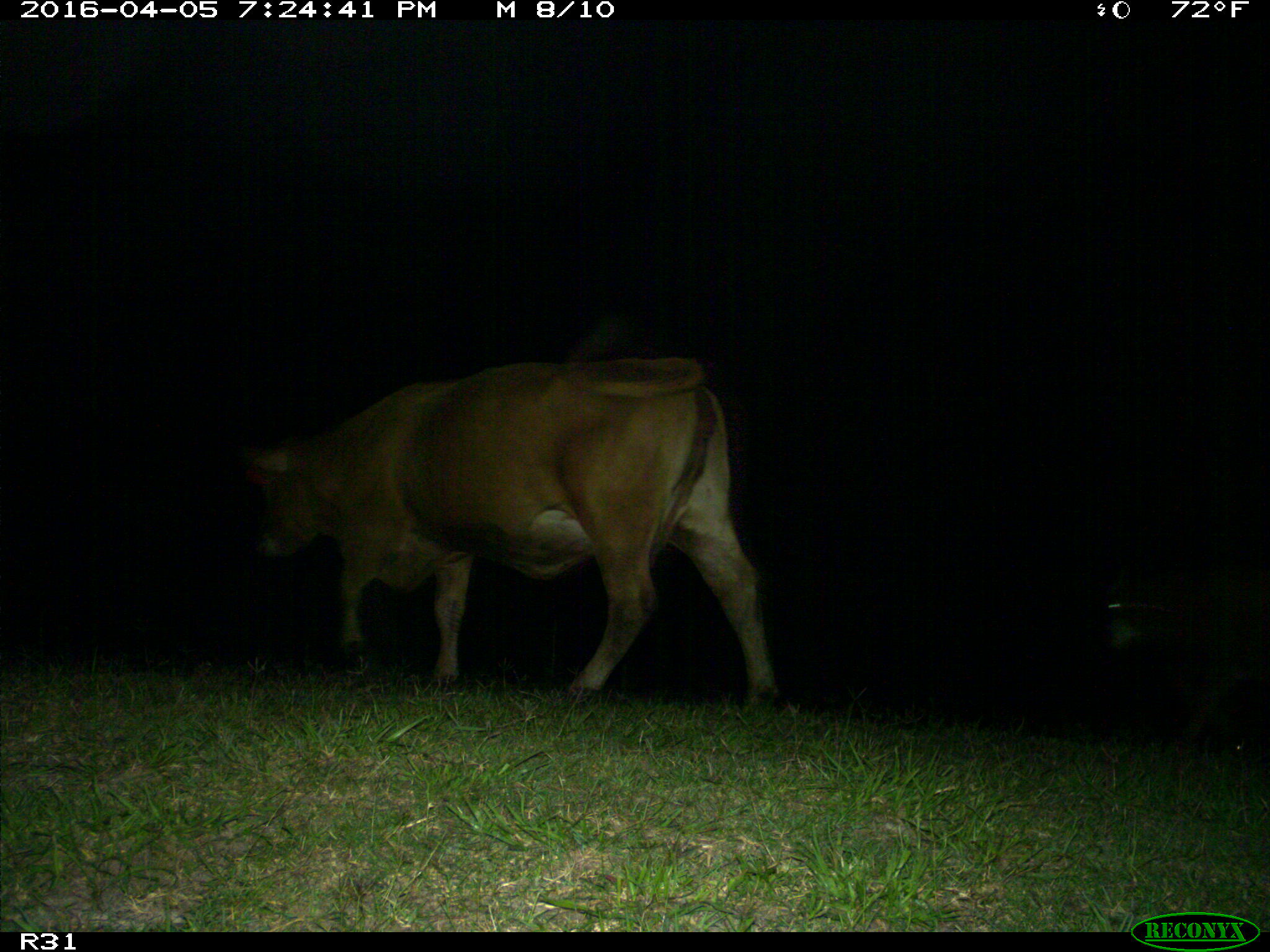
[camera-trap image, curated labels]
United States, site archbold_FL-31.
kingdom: Animalia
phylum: Chordata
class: Mammalia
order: Artiodactyla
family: Bovidae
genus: Bos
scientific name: Bos taurus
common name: domestic cow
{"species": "Bos taurus (domestic cow)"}